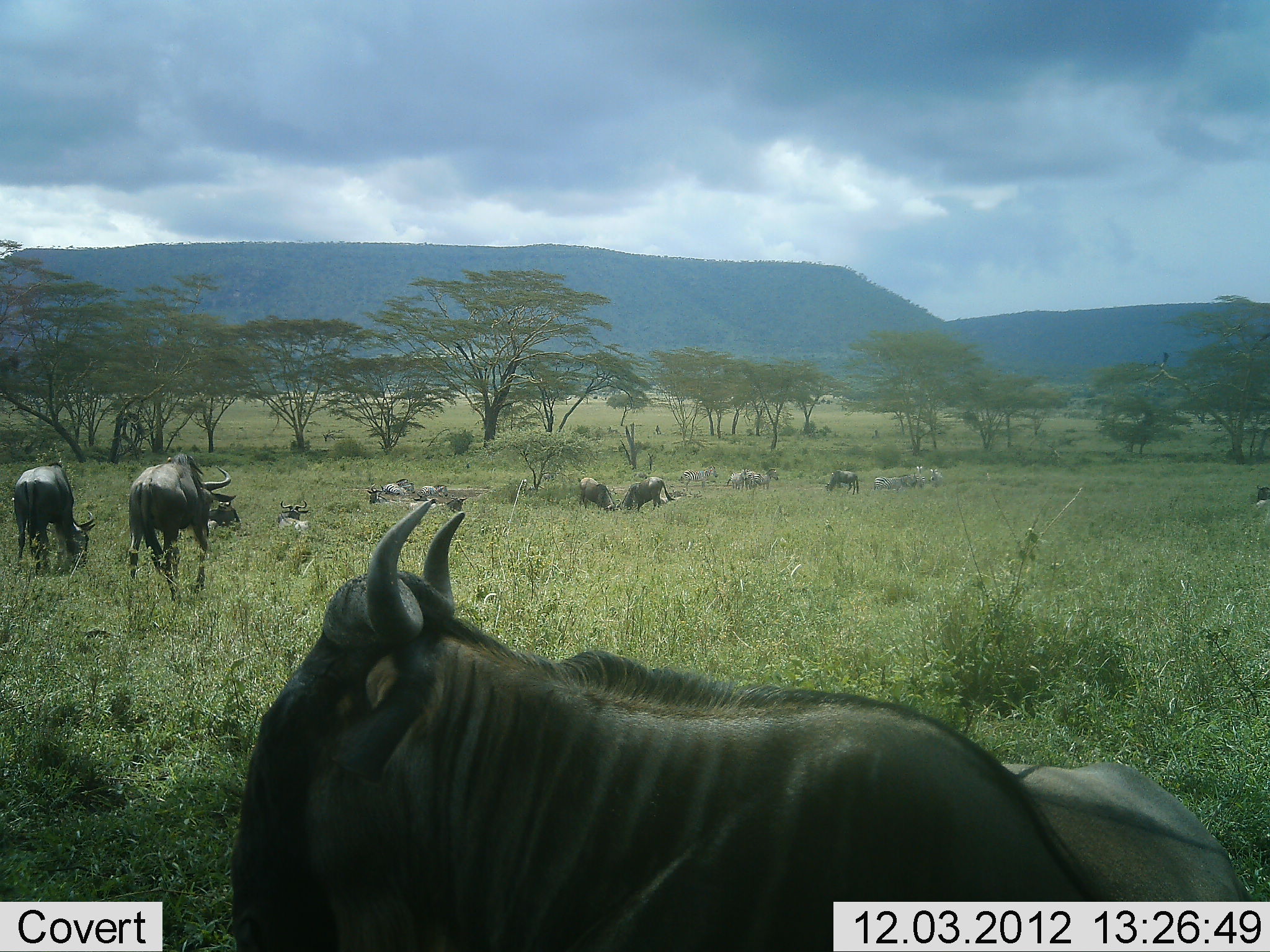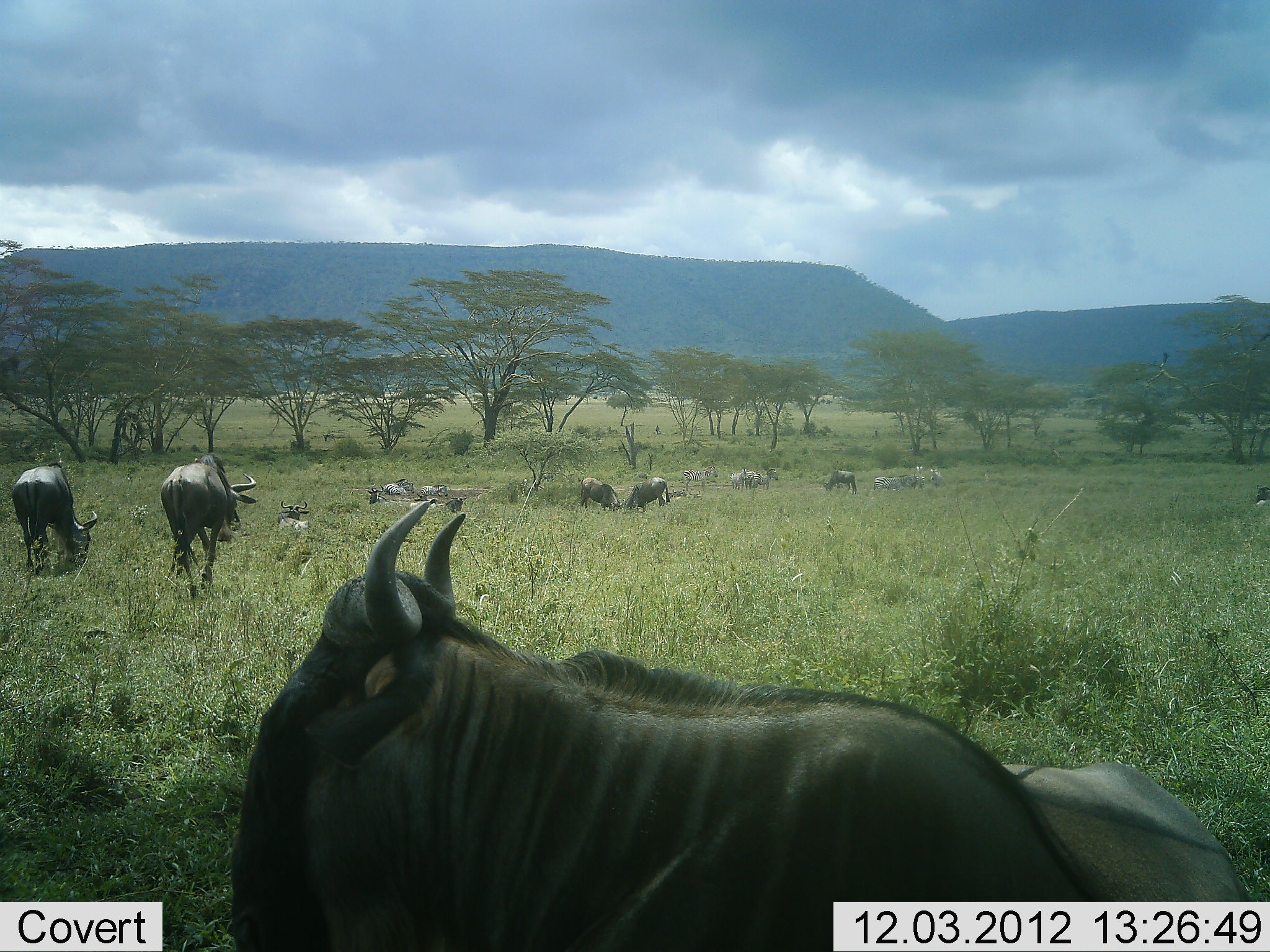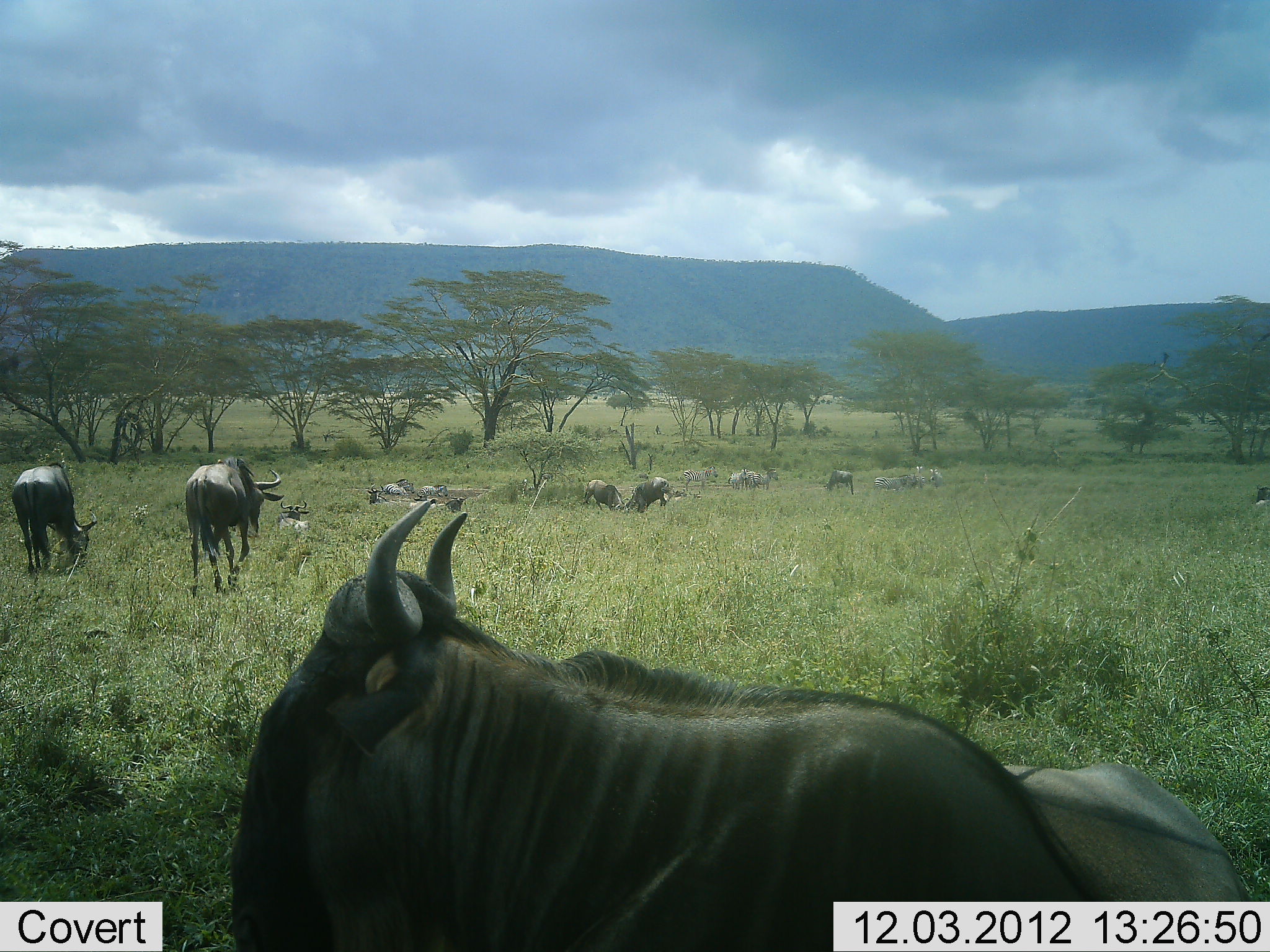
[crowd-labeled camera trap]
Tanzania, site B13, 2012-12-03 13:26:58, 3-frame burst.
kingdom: Animalia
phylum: Chordata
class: Mammalia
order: Artiodactyla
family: Bovidae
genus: Connochaetes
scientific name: Connochaetes taurinus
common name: blue wildebeest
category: wildebeest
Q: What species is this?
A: Wildebeest (blue wildebeest) (Connochaetes taurinus).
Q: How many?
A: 11-50.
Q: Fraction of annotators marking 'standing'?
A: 55%.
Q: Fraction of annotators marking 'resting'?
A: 55%.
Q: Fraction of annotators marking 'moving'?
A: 45%.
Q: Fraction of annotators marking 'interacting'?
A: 0%.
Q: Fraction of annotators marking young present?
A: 0%.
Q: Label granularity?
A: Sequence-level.